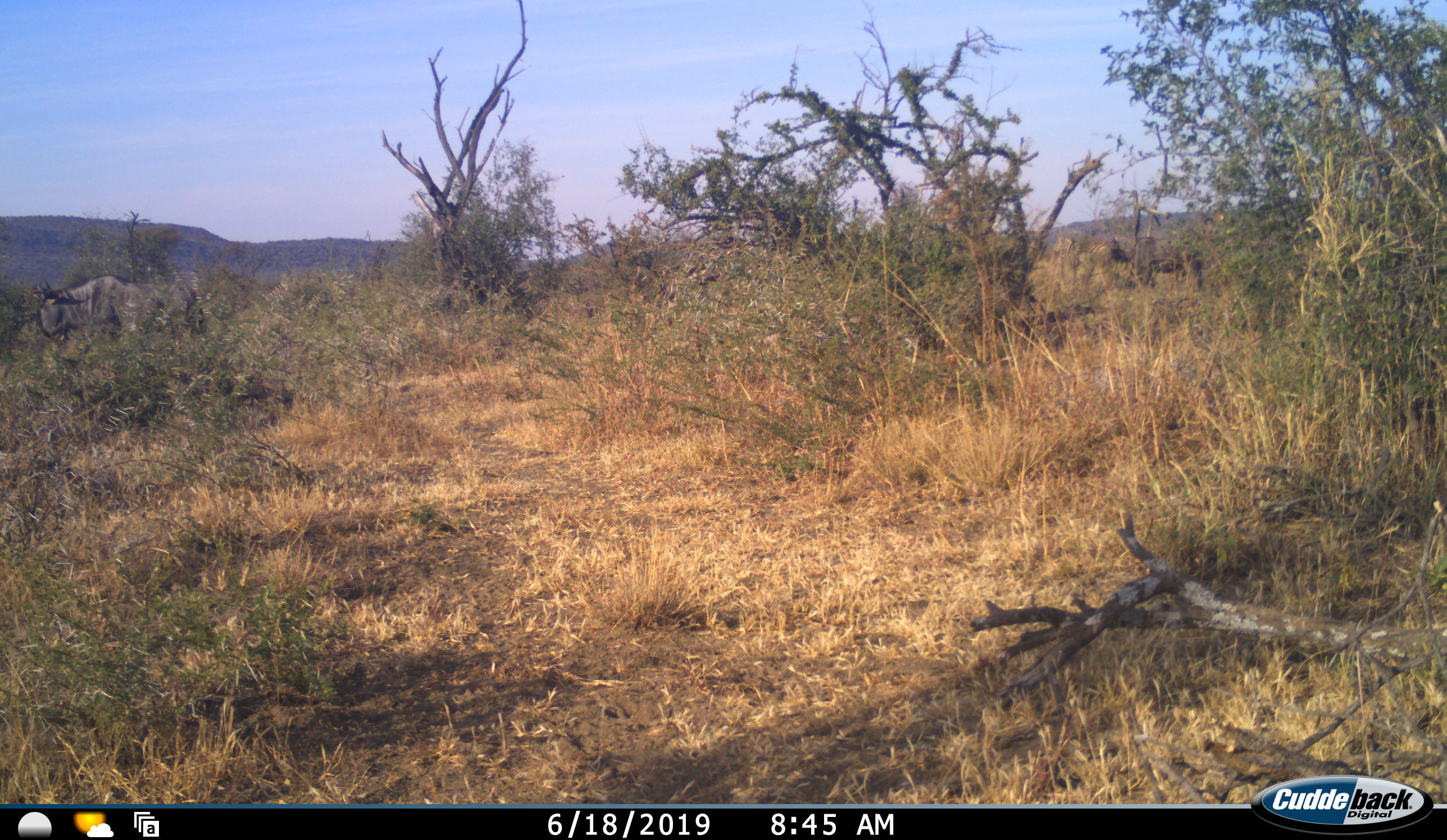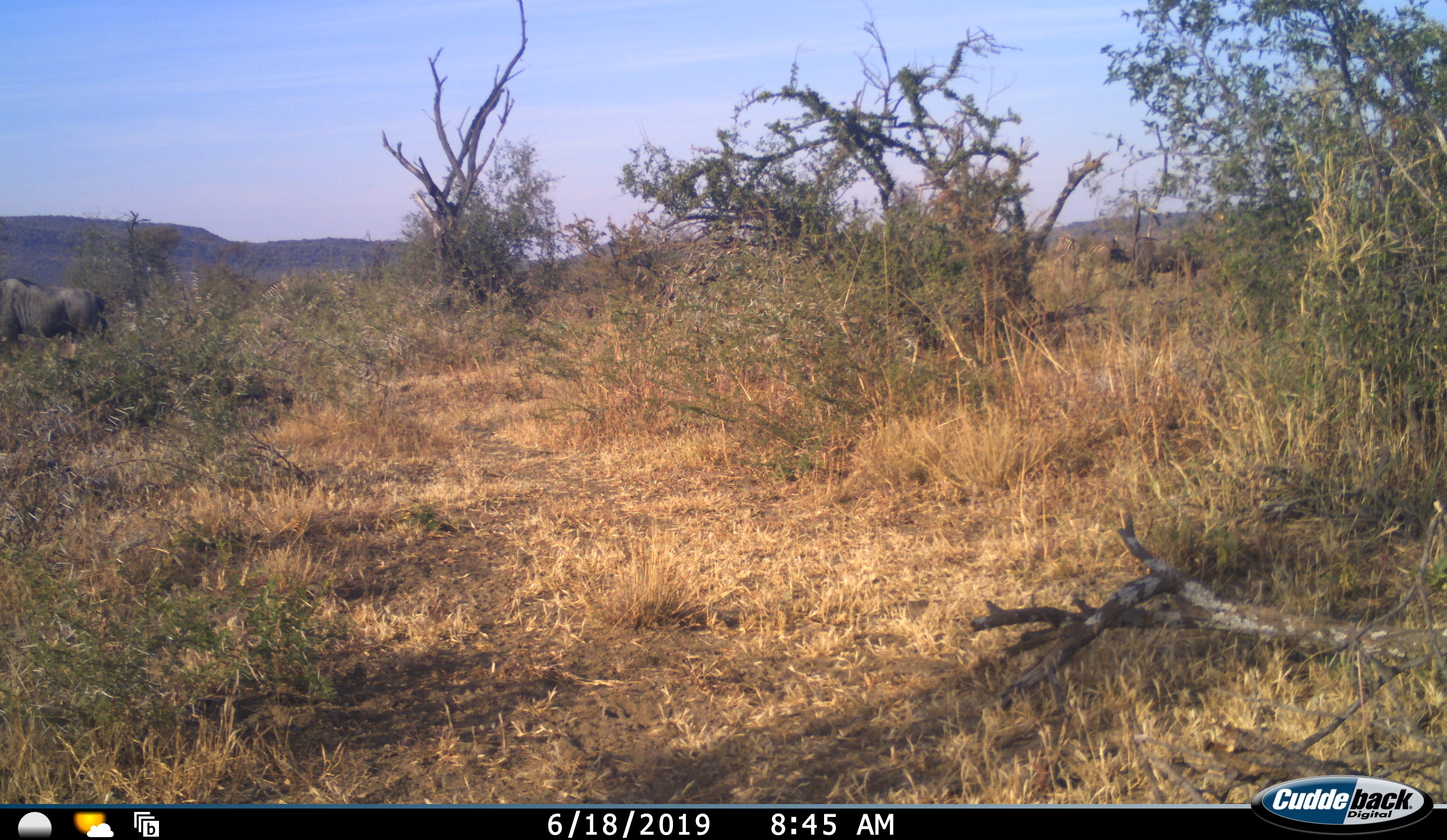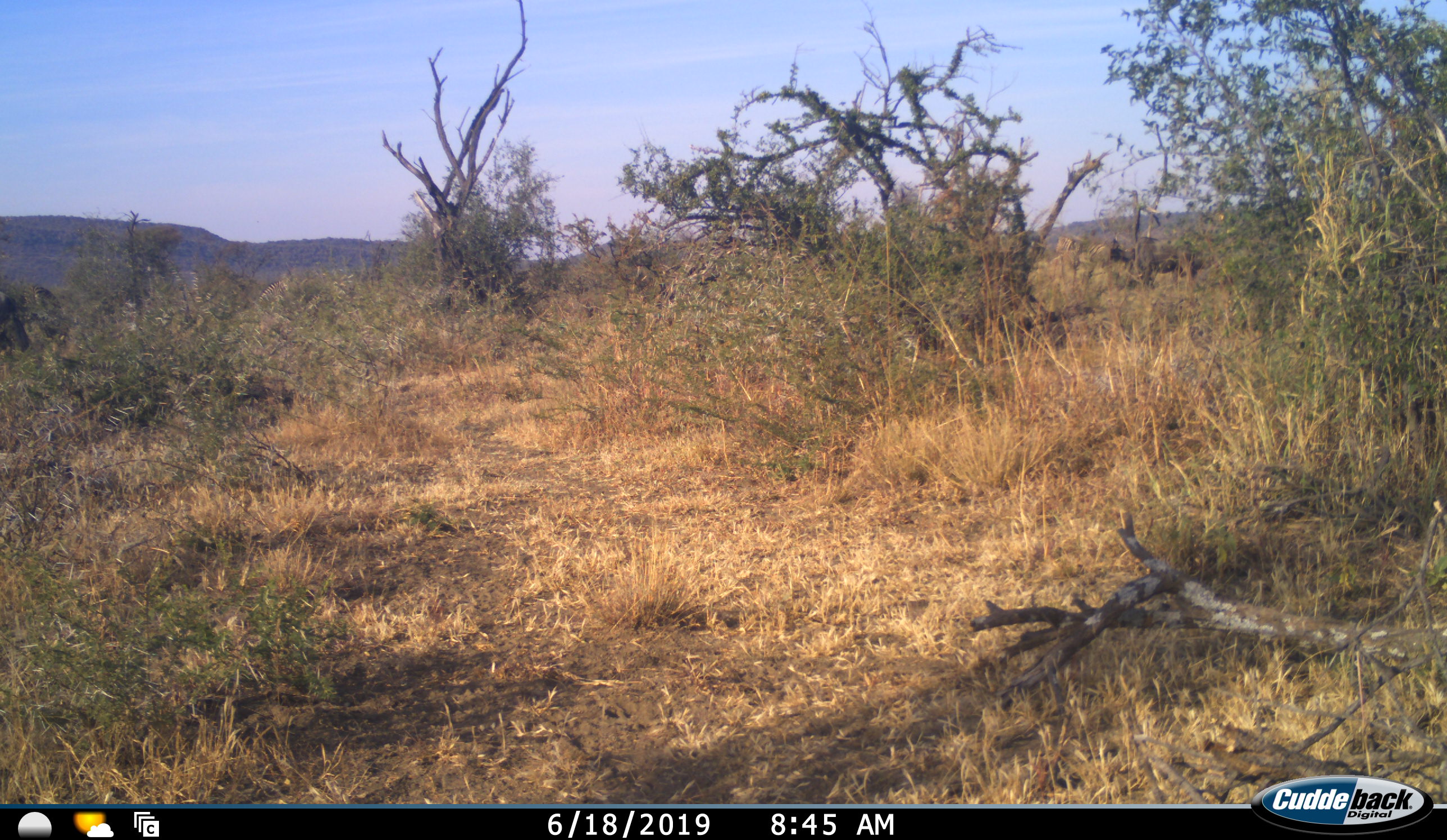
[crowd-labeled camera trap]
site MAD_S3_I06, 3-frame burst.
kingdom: Animalia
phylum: Chordata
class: Mammalia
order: Artiodactyla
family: Bovidae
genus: Connochaetes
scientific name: Connochaetes taurinus taurinus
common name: blue wildebeest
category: wildebeestblue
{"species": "wildebeestblue (blue wildebeest) (Connochaetes taurinus taurinus)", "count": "1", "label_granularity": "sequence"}